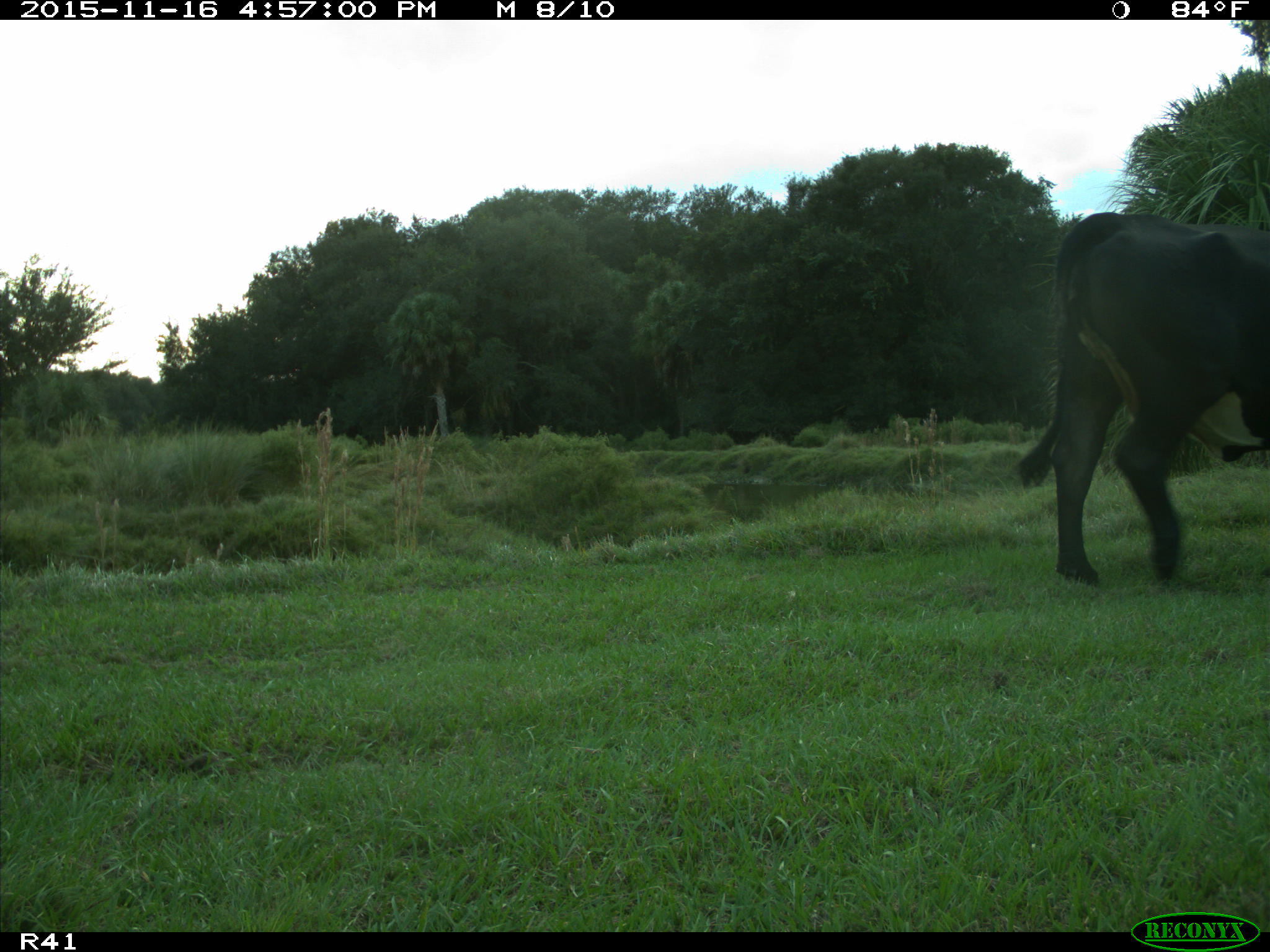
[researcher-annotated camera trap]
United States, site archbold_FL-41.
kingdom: Animalia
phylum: Chordata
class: Mammalia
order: Artiodactyla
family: Bovidae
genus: Bos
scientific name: Bos taurus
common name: domestic cow